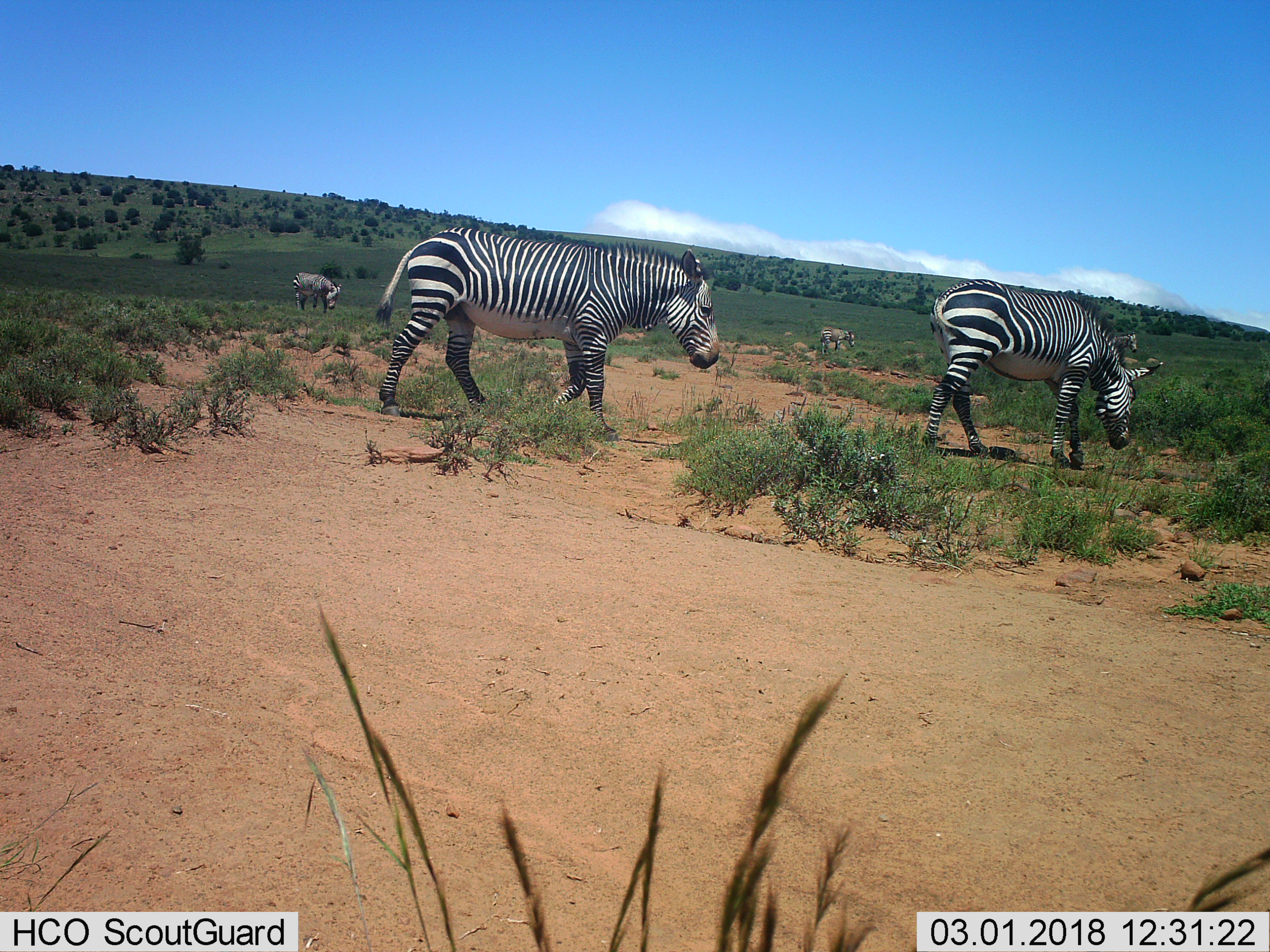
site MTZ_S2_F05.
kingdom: Animalia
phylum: Chordata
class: Mammalia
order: Perissodactyla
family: Equidae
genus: Equus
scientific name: Equus zebra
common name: mountain zebra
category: zebramountain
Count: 5.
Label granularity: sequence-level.